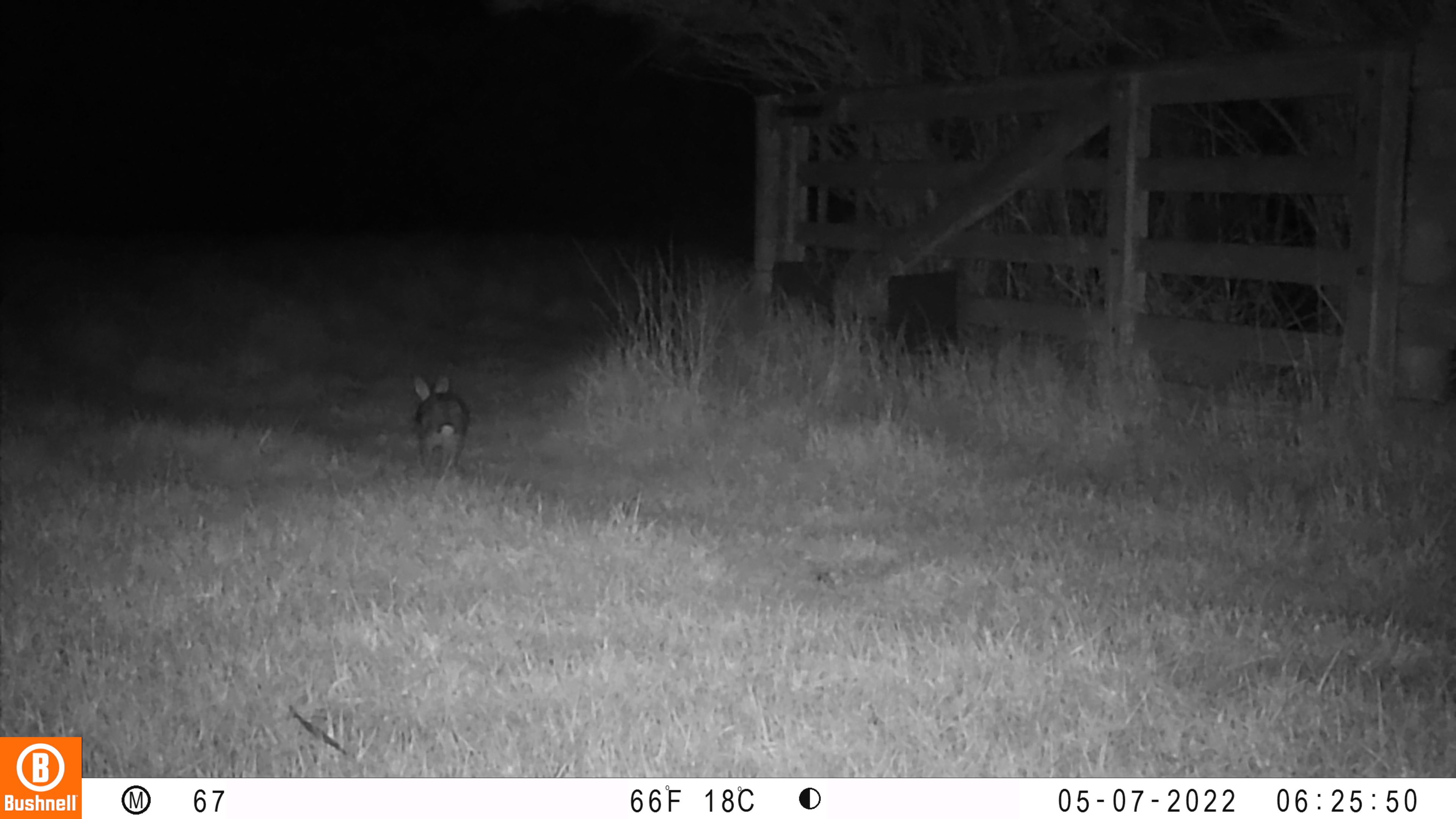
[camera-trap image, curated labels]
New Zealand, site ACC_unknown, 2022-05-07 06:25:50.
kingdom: Animalia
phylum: Chordata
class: Mammalia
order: Lagomorpha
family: Leporidae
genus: Oryctolagus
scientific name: Oryctolagus cuniculus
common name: european rabbit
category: rabbit